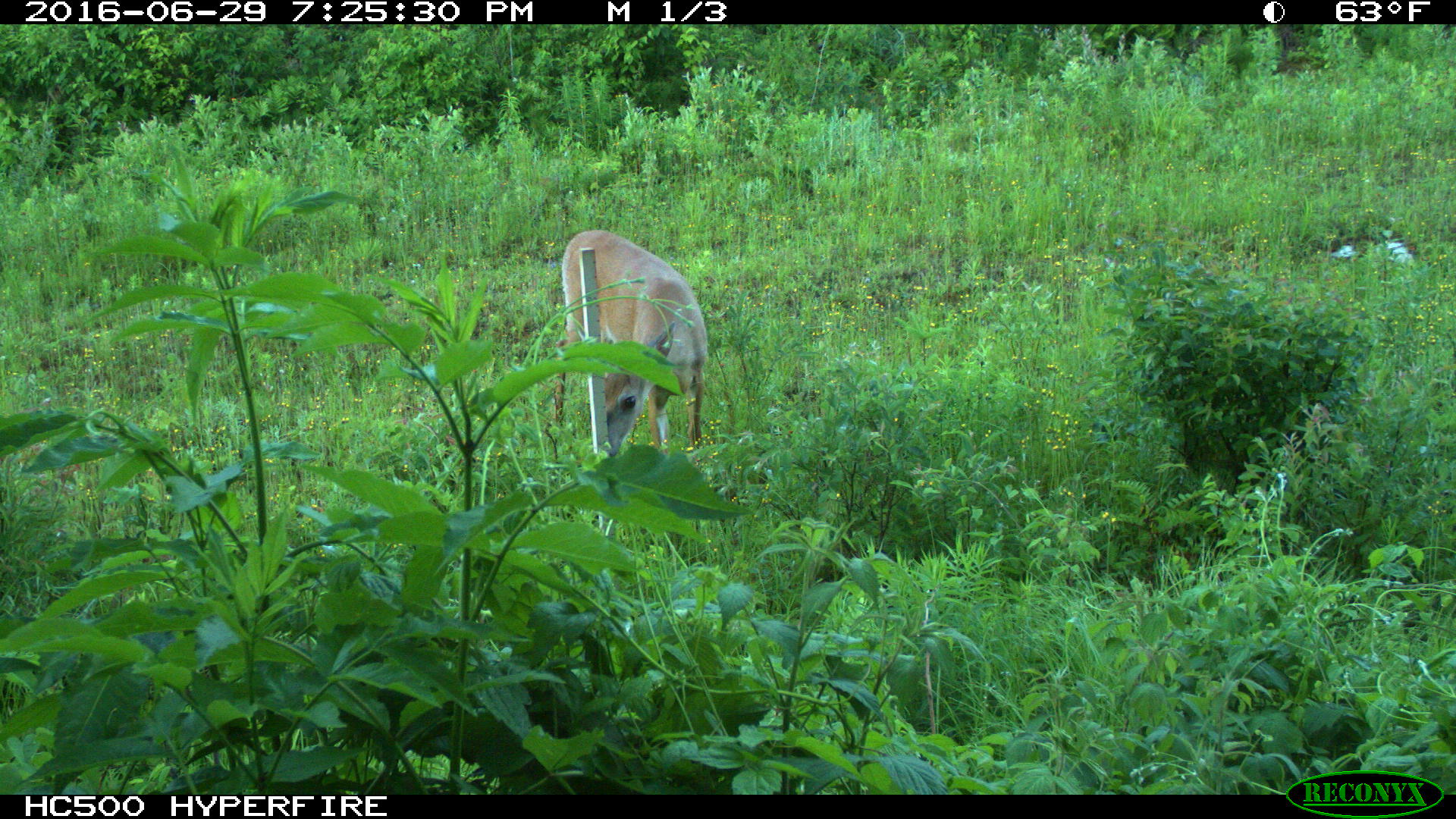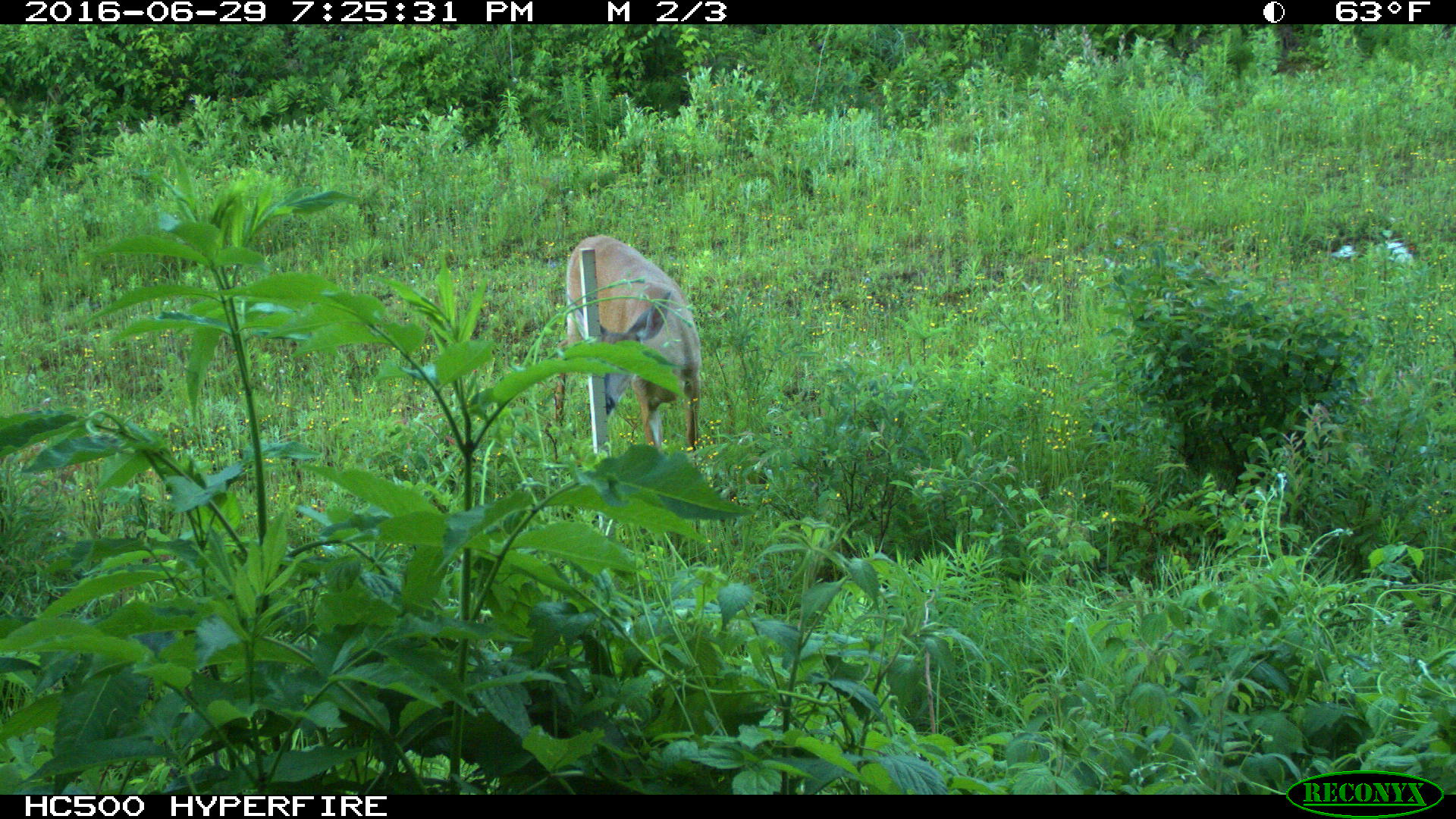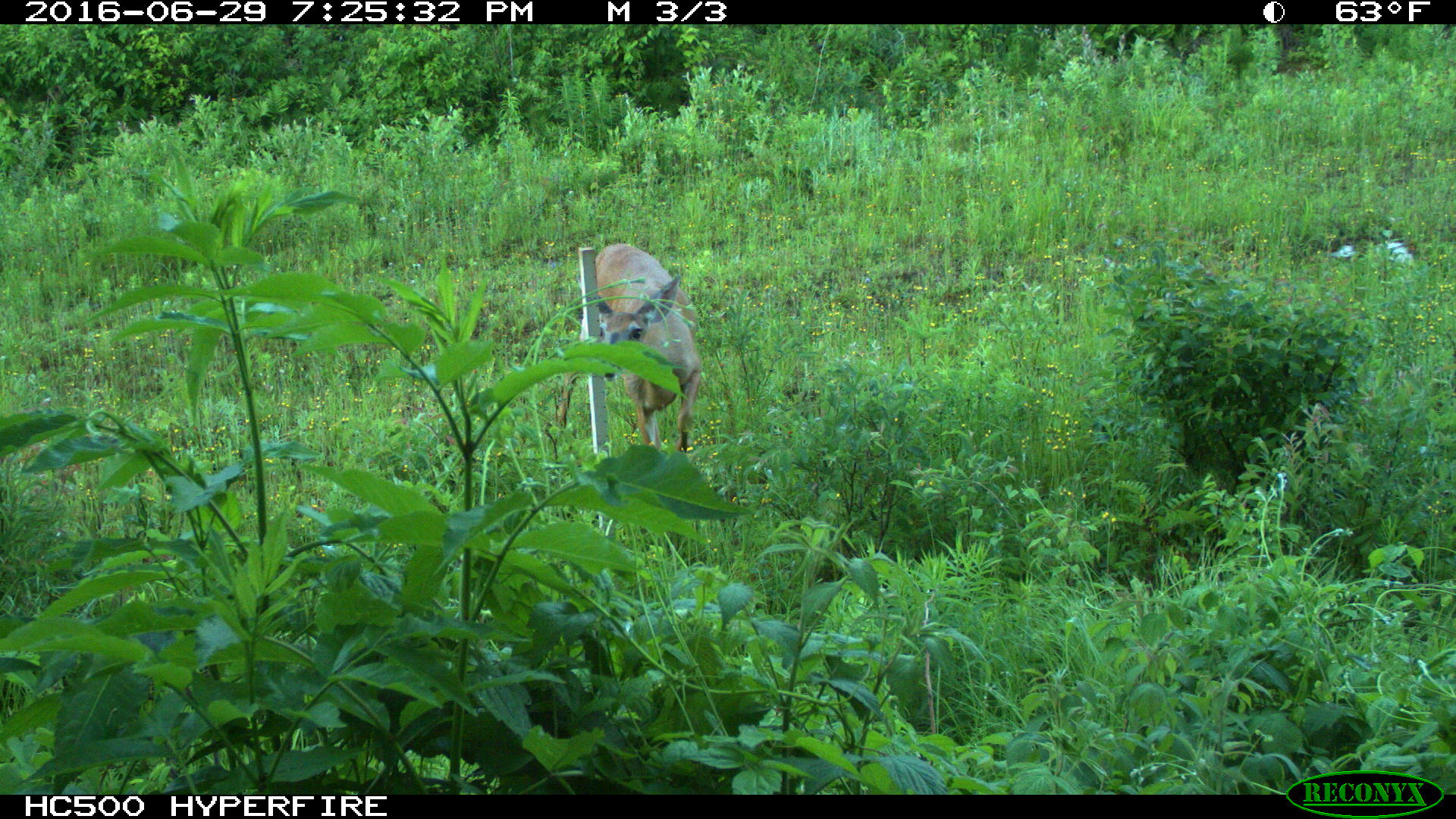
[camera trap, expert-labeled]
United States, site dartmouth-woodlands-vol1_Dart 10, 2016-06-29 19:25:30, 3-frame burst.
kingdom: Animalia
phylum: Chordata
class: Mammalia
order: Artiodactyla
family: Cervidae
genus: Odocoileus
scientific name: Odocoileus virginianus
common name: white-tailed deer